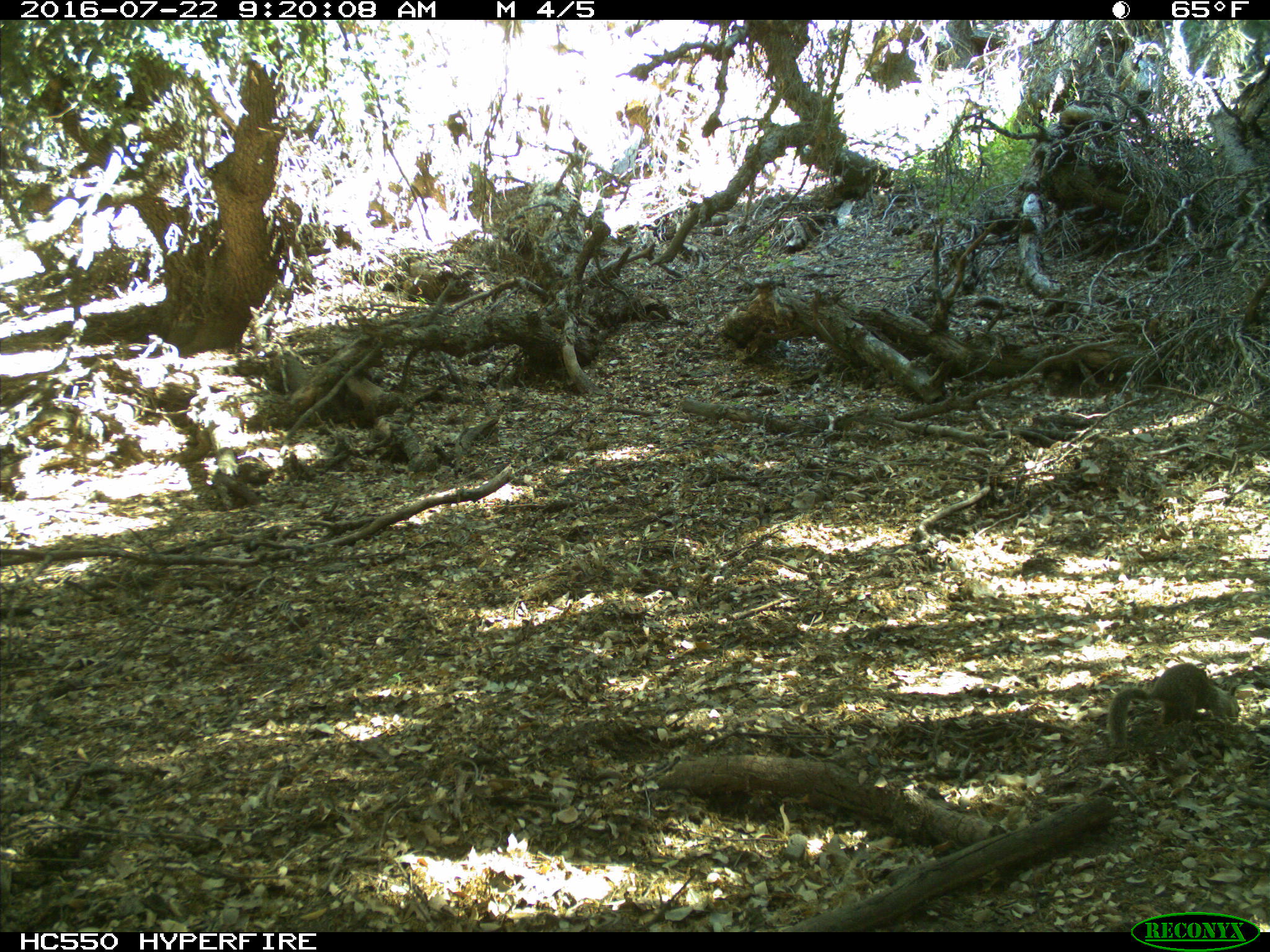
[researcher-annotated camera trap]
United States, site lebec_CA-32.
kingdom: Animalia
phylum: Chordata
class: Mammalia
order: Rodentia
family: Sciuridae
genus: Otospermophilus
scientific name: Otospermophilus beecheyi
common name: california ground squirrel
Otospermophilus beecheyi (california ground squirrel).